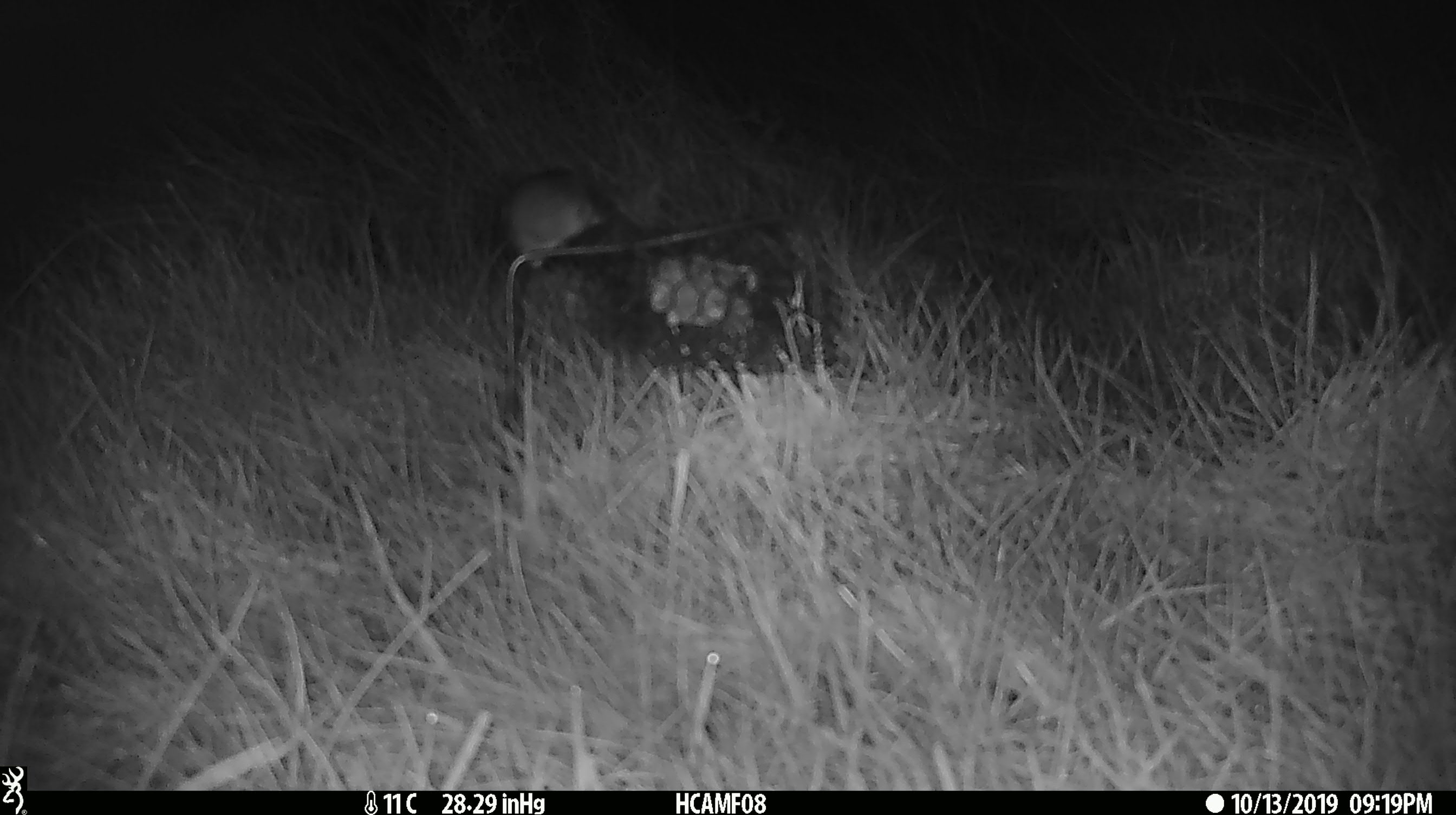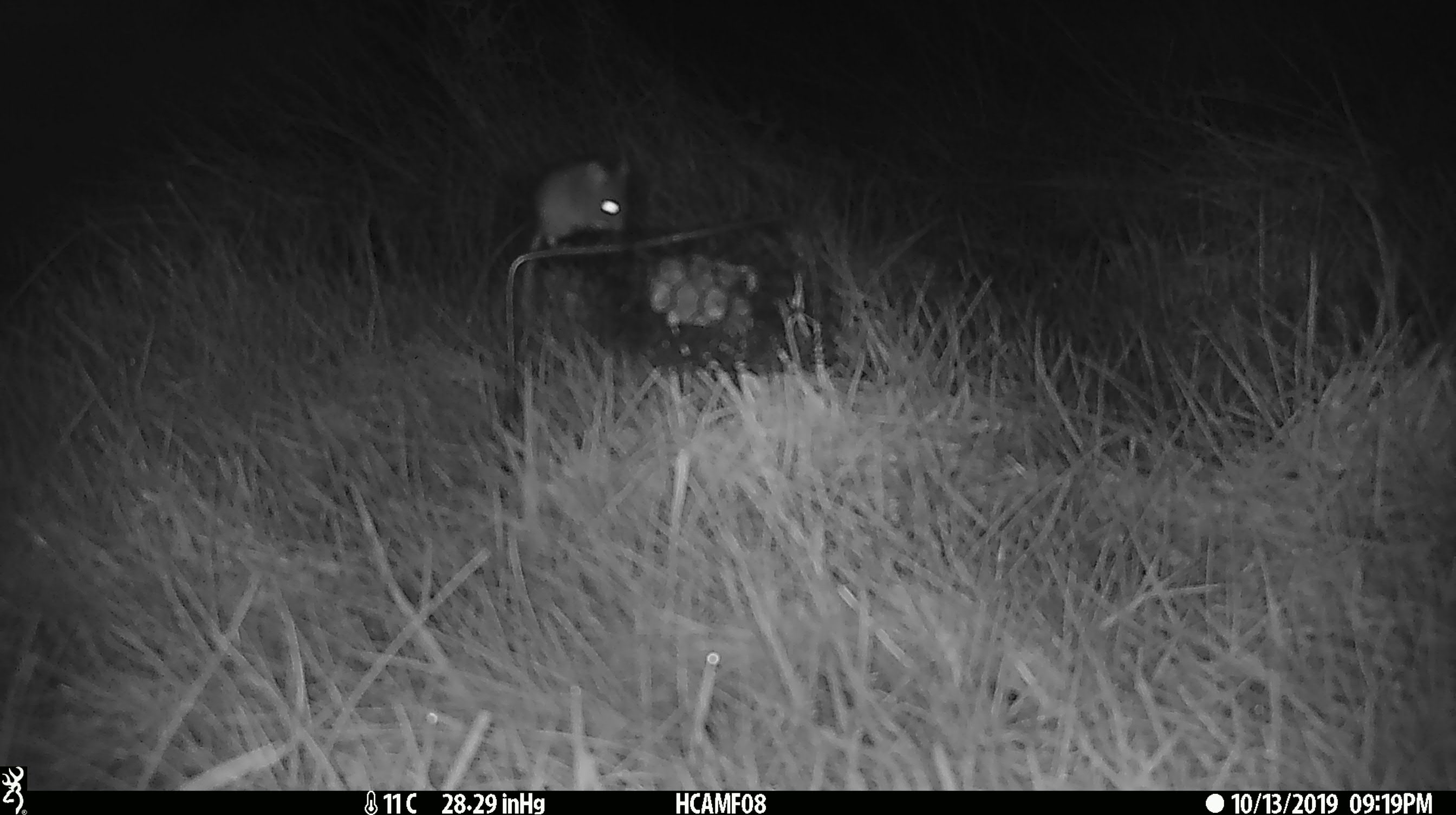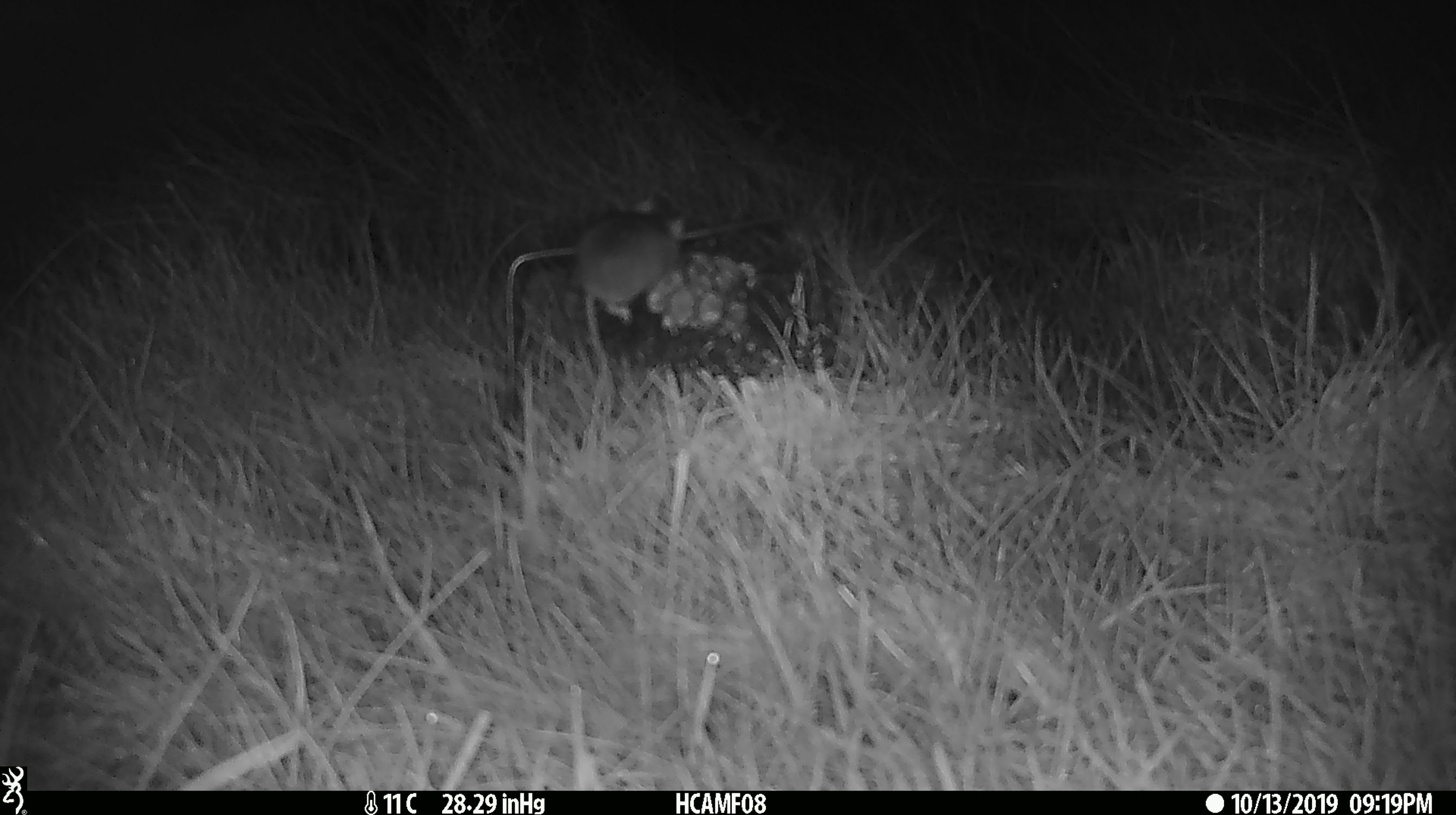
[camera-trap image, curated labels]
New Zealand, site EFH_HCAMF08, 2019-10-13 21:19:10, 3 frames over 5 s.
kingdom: Animalia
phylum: Chordata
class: Mammalia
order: Rodentia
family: Muridae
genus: Mus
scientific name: Mus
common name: mouse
Mouse (Mus).